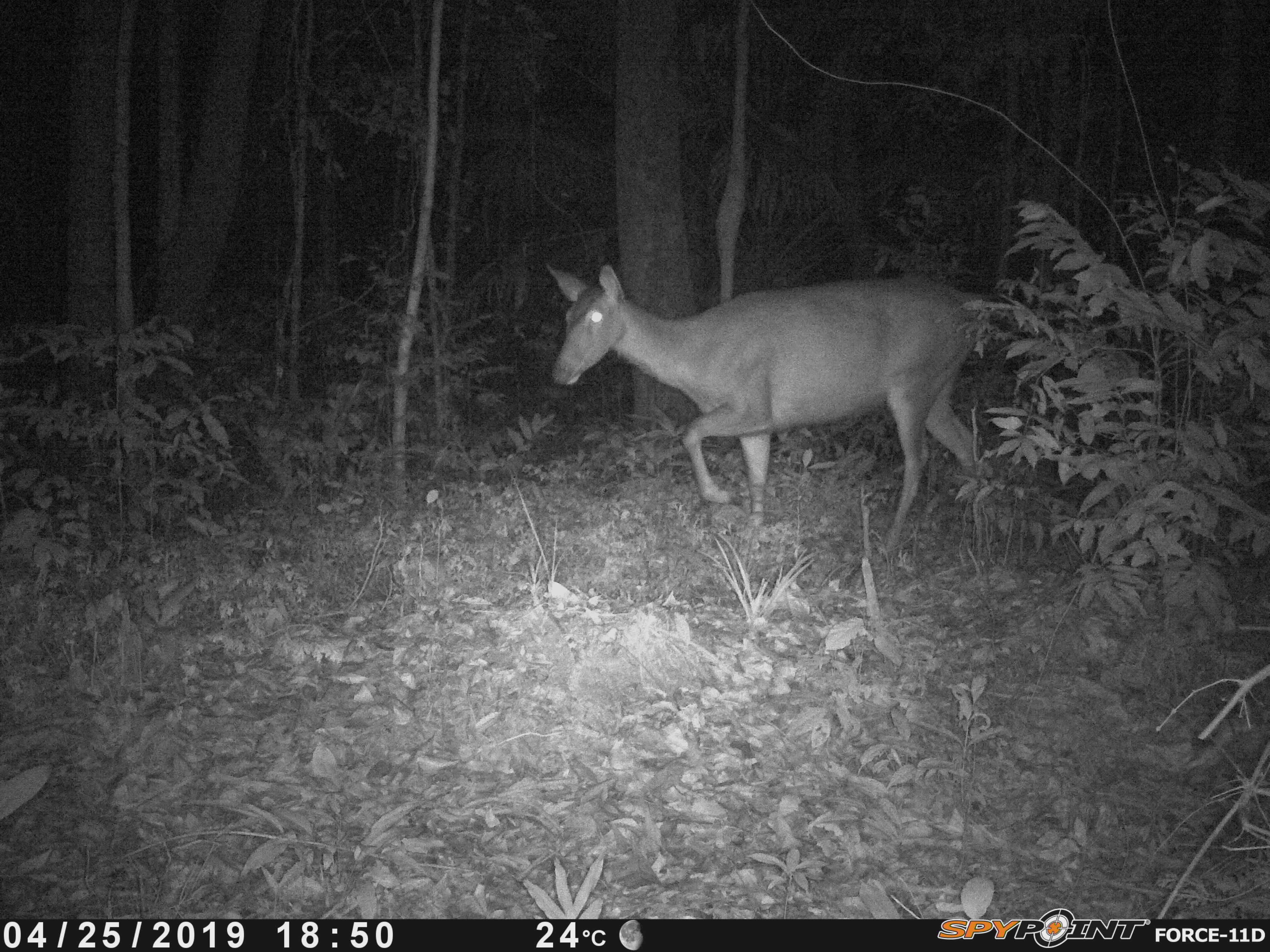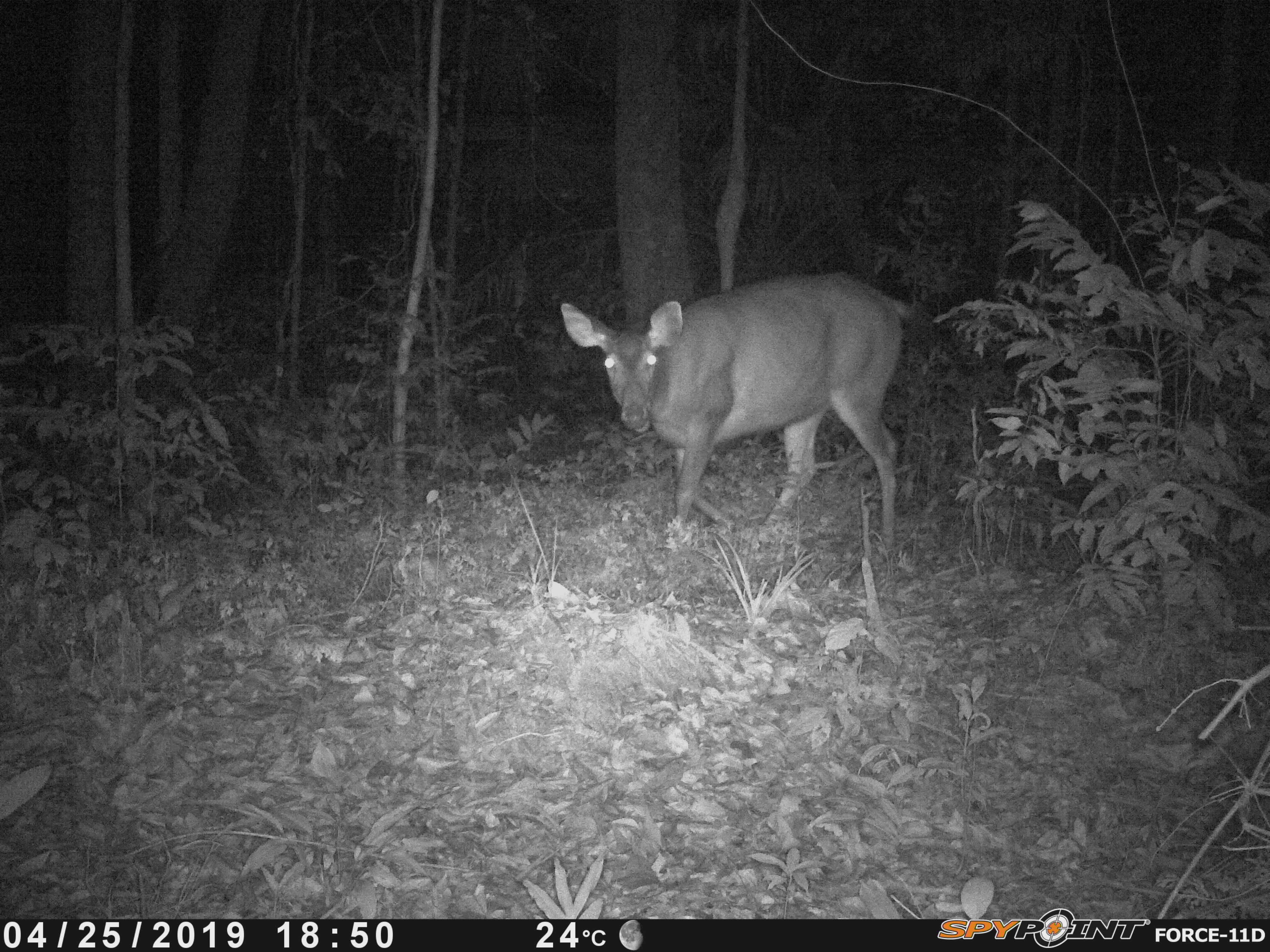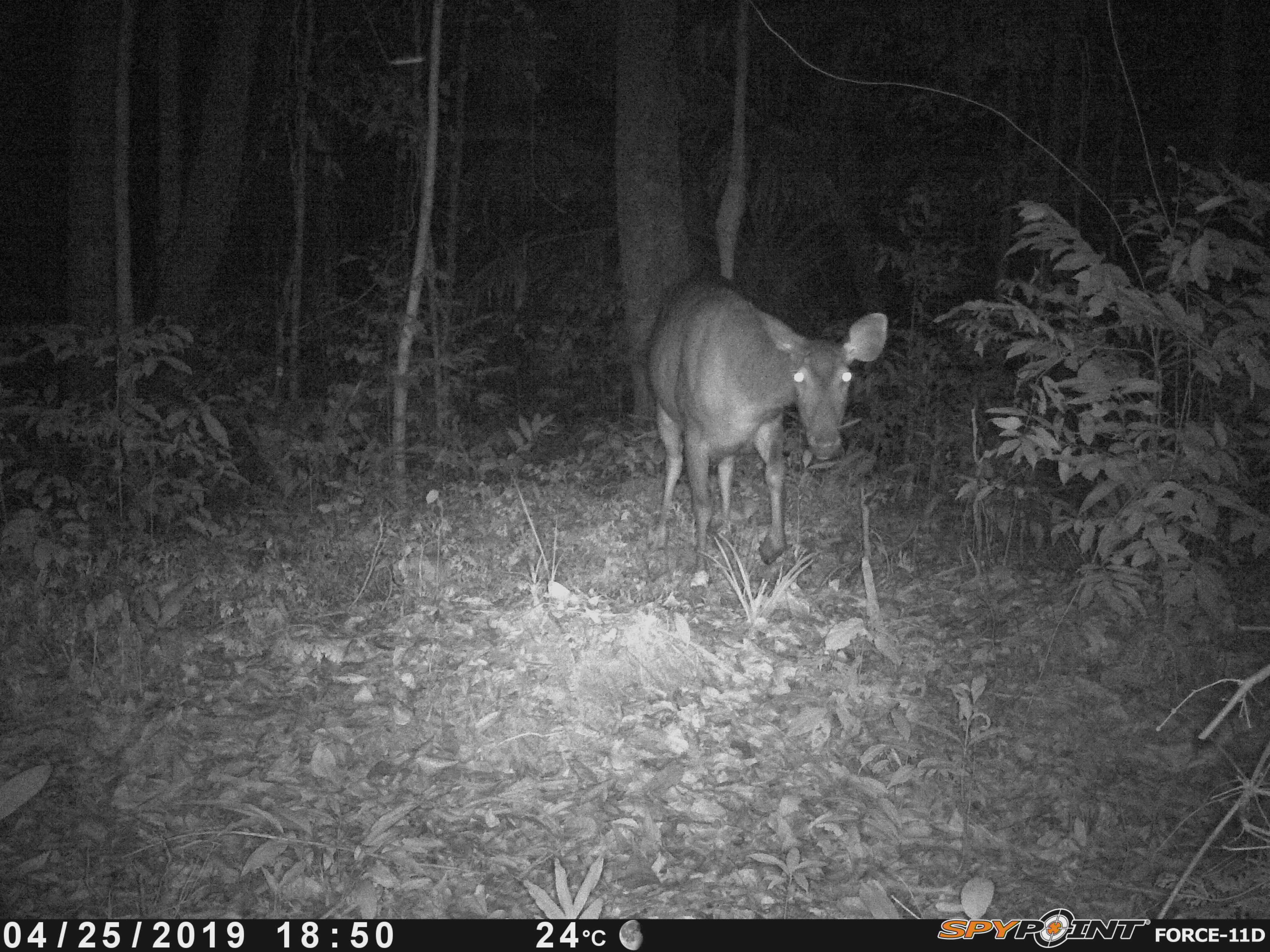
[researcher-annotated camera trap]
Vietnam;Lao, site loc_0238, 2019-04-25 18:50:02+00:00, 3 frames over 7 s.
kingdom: Animalia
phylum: Chordata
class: Mammalia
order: Artiodactyla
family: Cervidae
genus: Rusa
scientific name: Rusa unicolor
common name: sambar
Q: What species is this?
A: Sambar (Rusa unicolor).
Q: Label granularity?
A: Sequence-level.